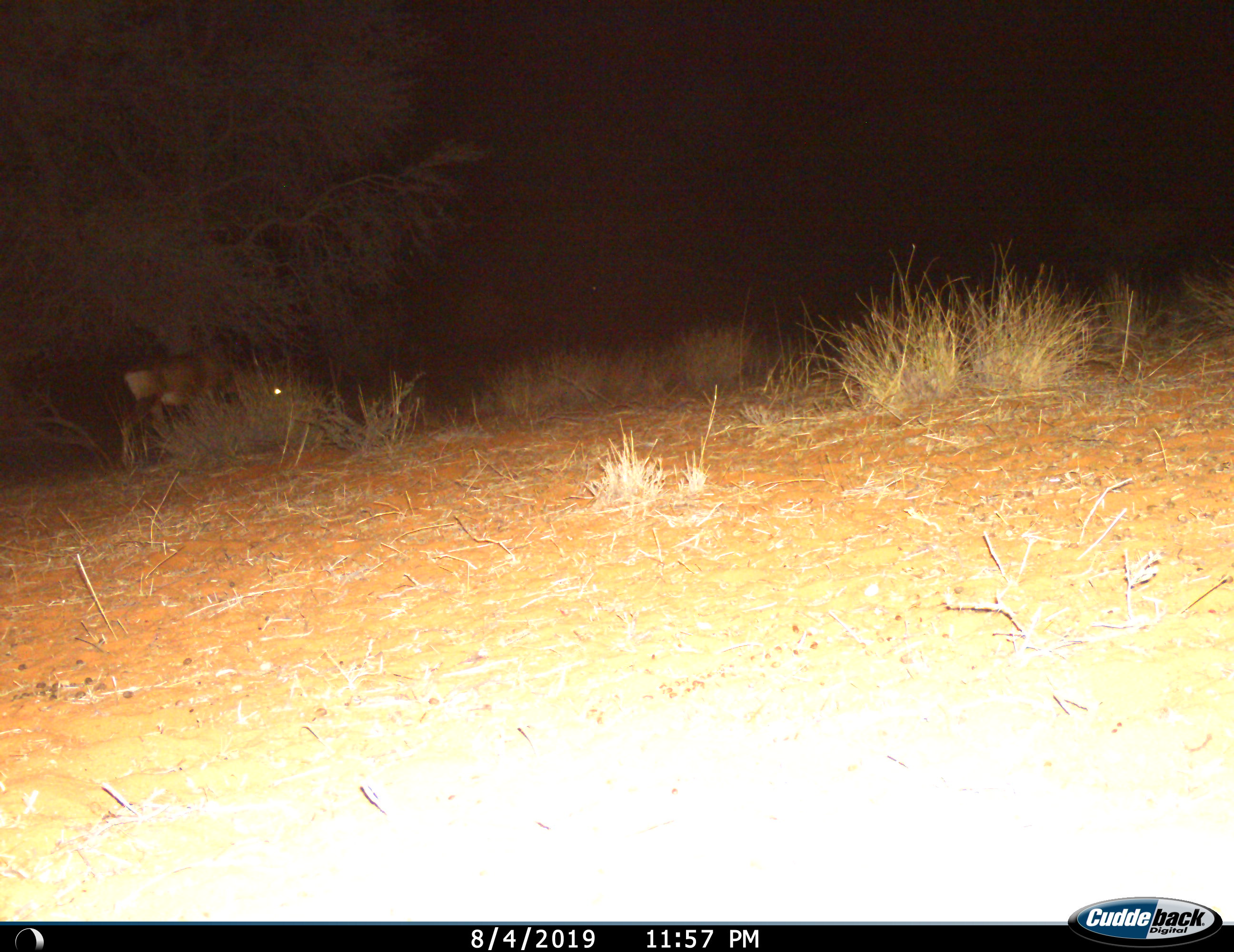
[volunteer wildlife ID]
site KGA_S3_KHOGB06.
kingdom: Animalia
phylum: Chordata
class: Mammalia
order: Artiodactyla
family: Bovidae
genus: Alcelaphus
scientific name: Alcelaphus buselaphus caama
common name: red hartebeest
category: hartebeestred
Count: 1.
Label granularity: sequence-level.